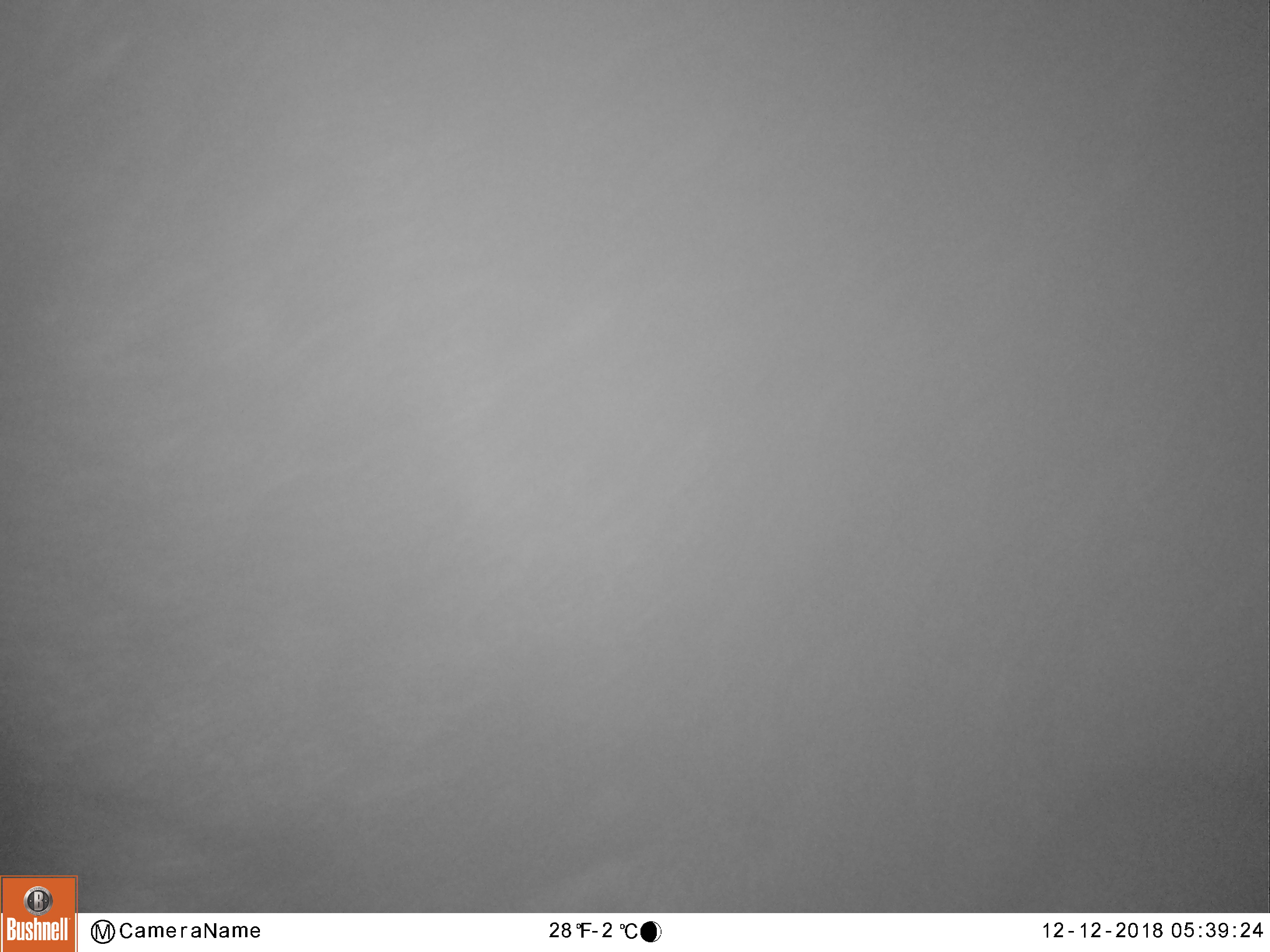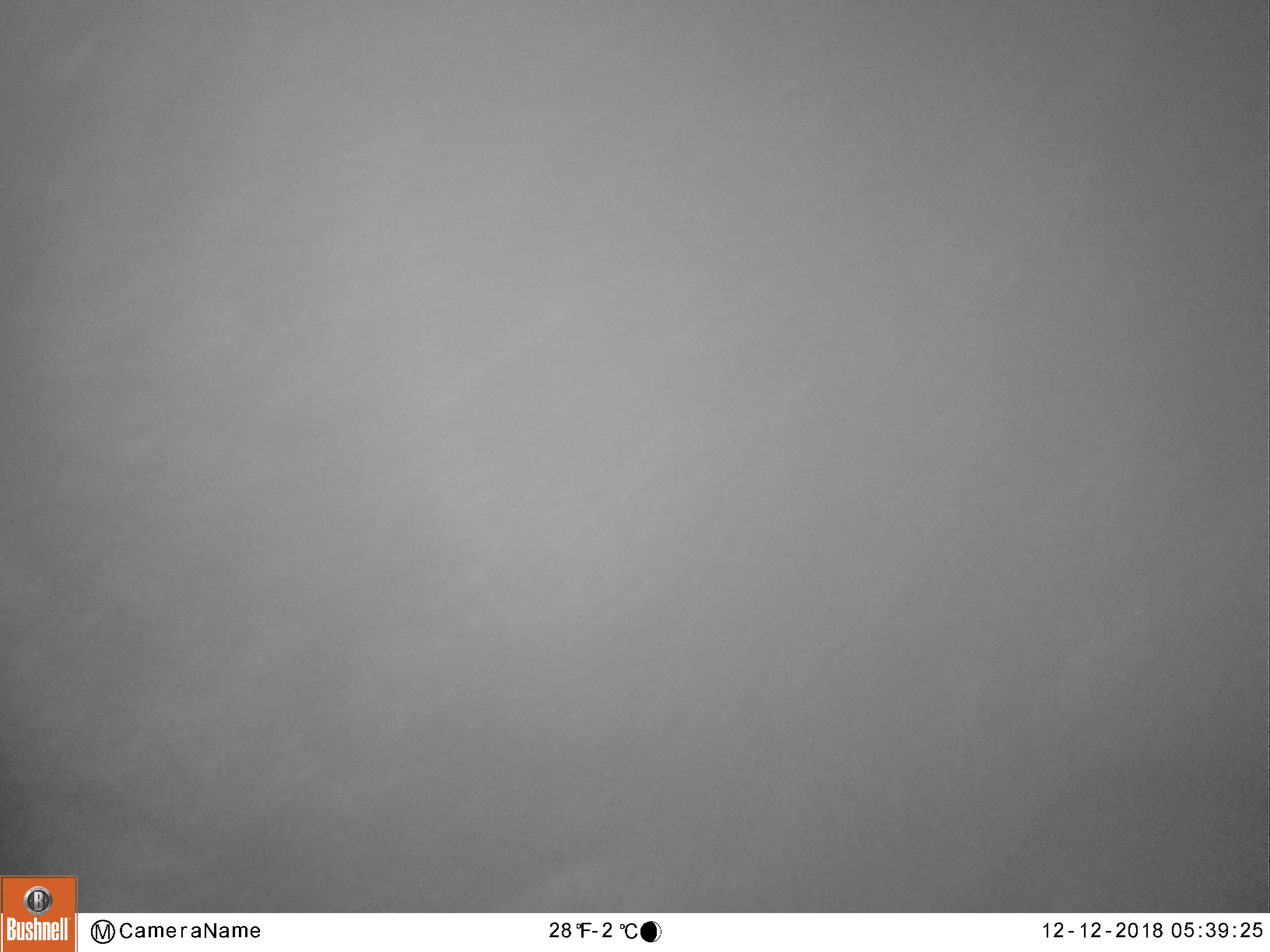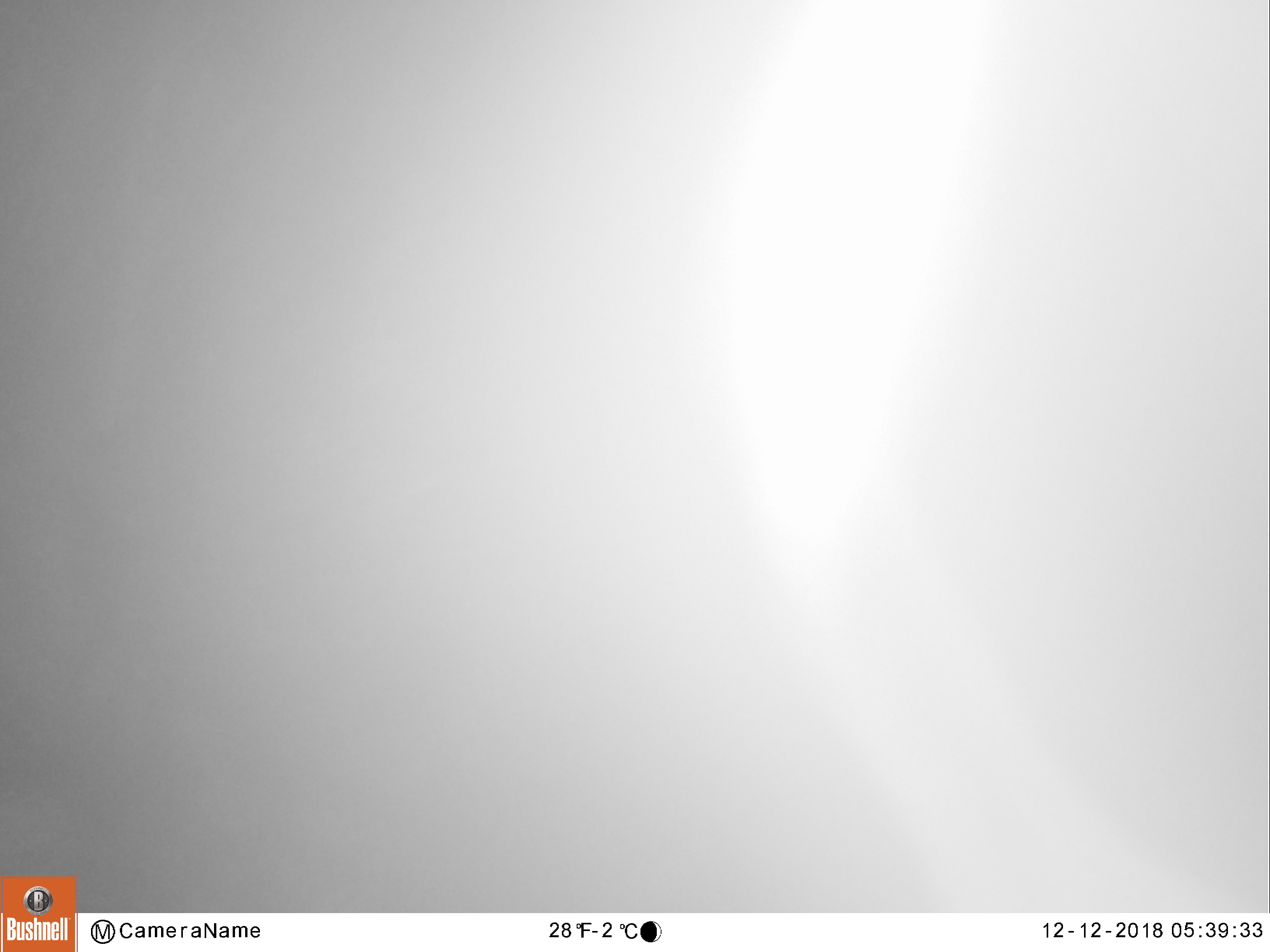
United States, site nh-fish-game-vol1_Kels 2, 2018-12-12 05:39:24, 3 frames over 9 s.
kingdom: Animalia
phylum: Chordata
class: Mammalia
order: Artiodactyla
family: Cervidae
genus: Alces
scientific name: Alces alces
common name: moose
Moose (Alces alces).